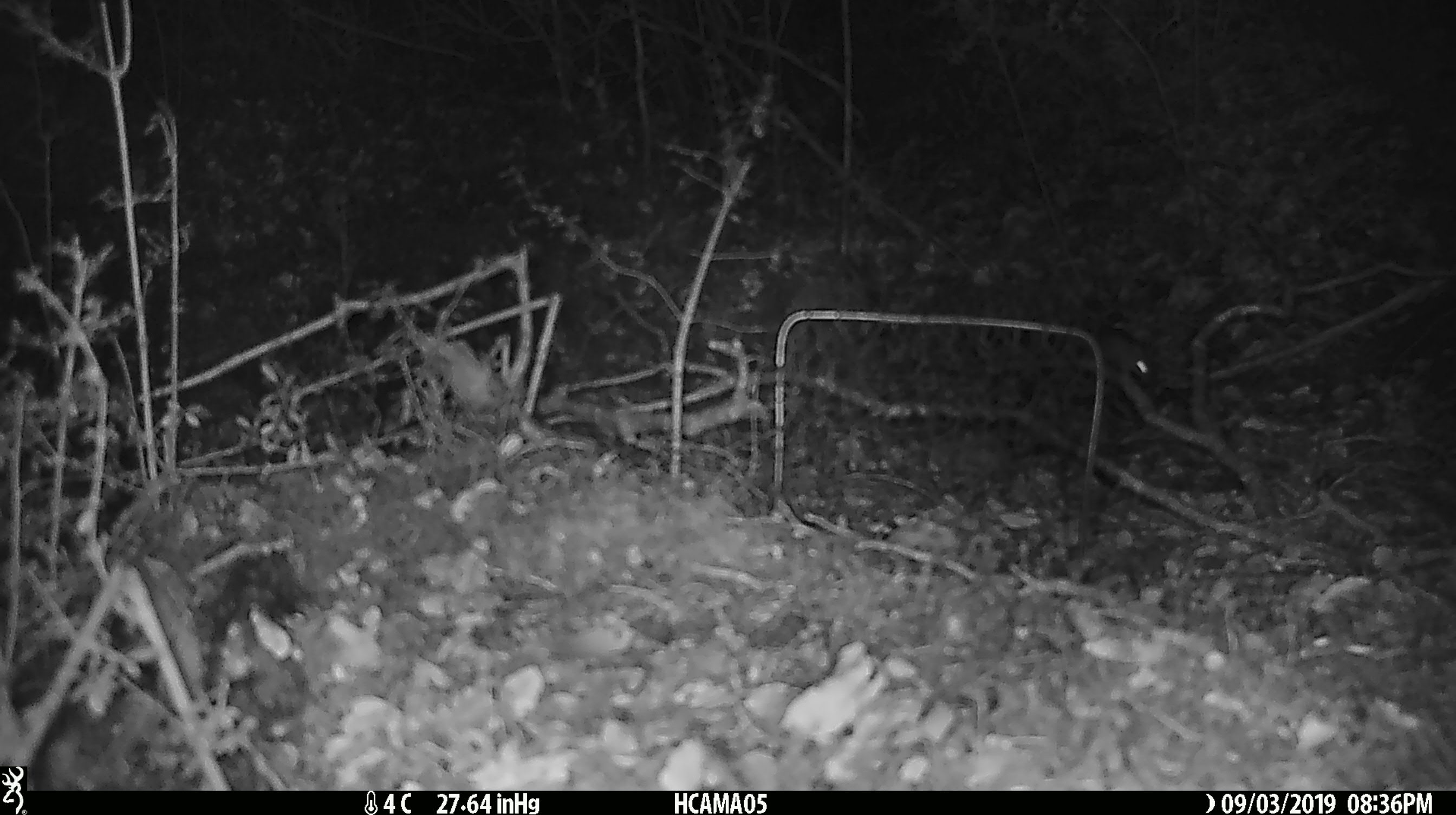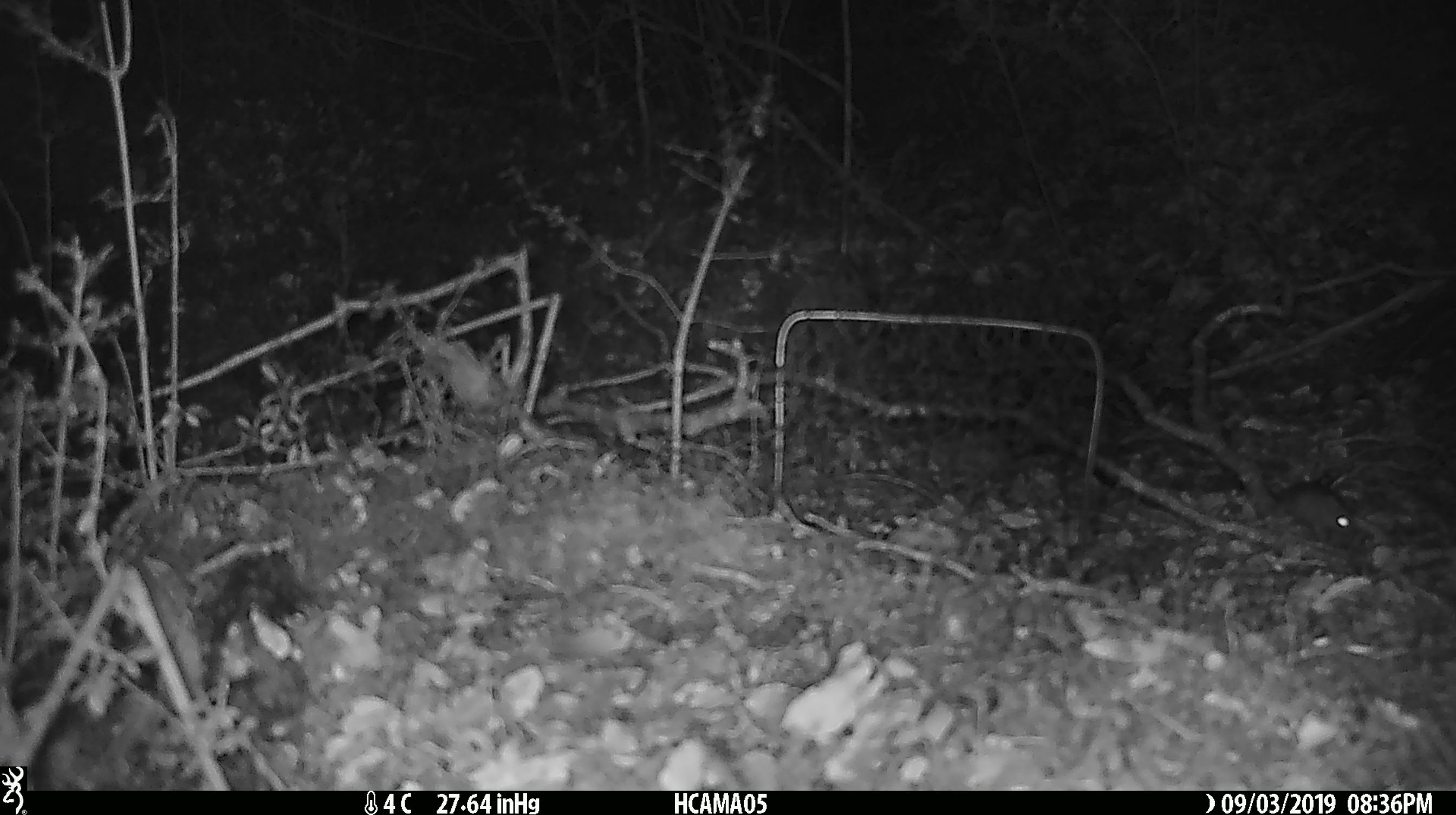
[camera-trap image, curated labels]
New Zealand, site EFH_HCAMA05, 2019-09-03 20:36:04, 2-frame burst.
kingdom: Animalia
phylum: Chordata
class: Mammalia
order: Rodentia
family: Muridae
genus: Mus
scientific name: Mus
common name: mouse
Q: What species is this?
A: Mouse (Mus).